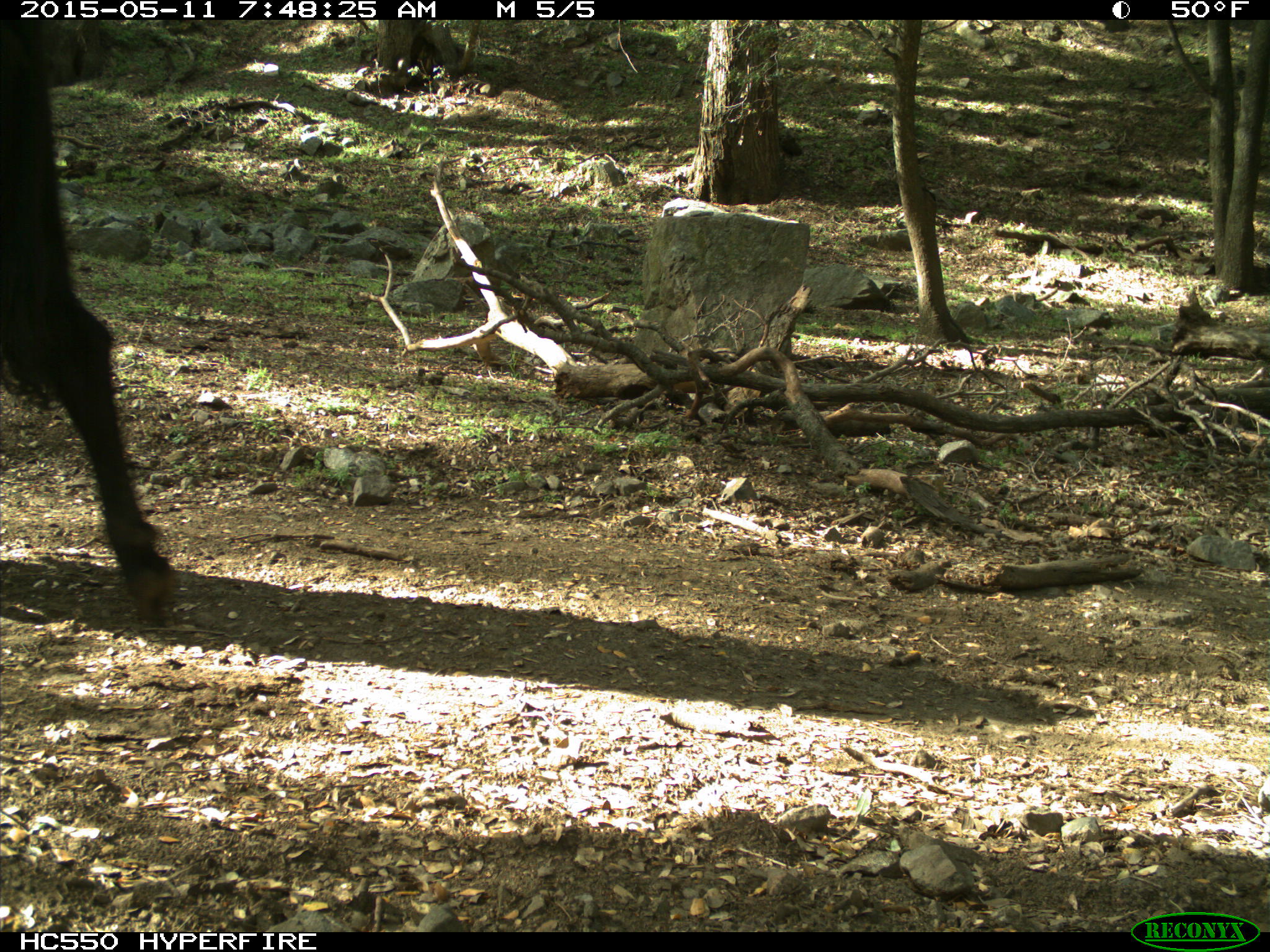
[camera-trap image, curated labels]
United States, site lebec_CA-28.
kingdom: Animalia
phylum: Chordata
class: Mammalia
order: Artiodactyla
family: Bovidae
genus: Bos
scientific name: Bos taurus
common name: domestic cow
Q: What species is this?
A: Bos taurus (domestic cow).